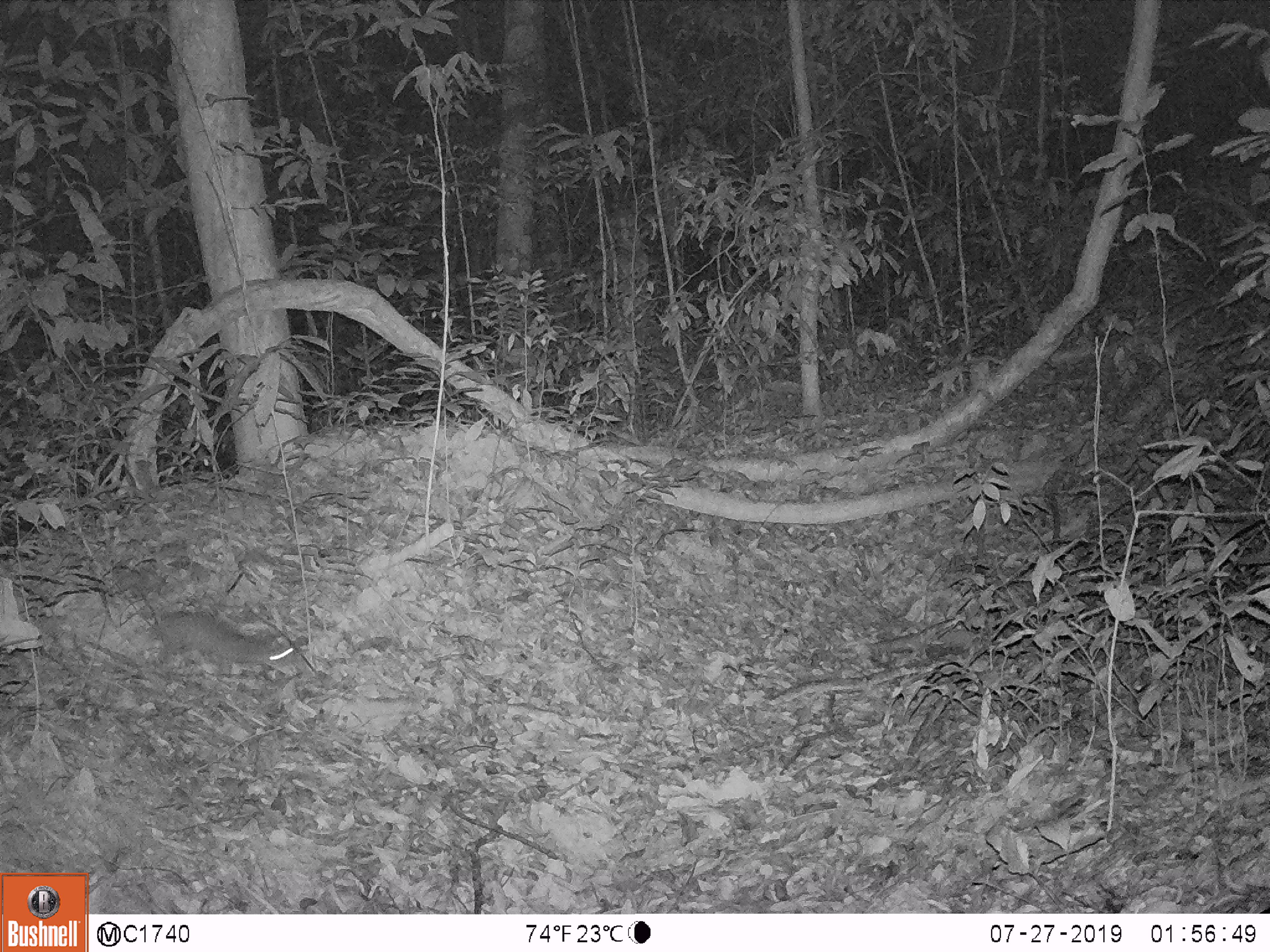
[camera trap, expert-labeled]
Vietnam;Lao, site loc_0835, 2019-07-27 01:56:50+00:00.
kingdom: Animalia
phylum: Chordata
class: Mammalia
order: Rodentia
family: Muridae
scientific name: Muridae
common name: old-world mice and rats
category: unidentified murid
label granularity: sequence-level